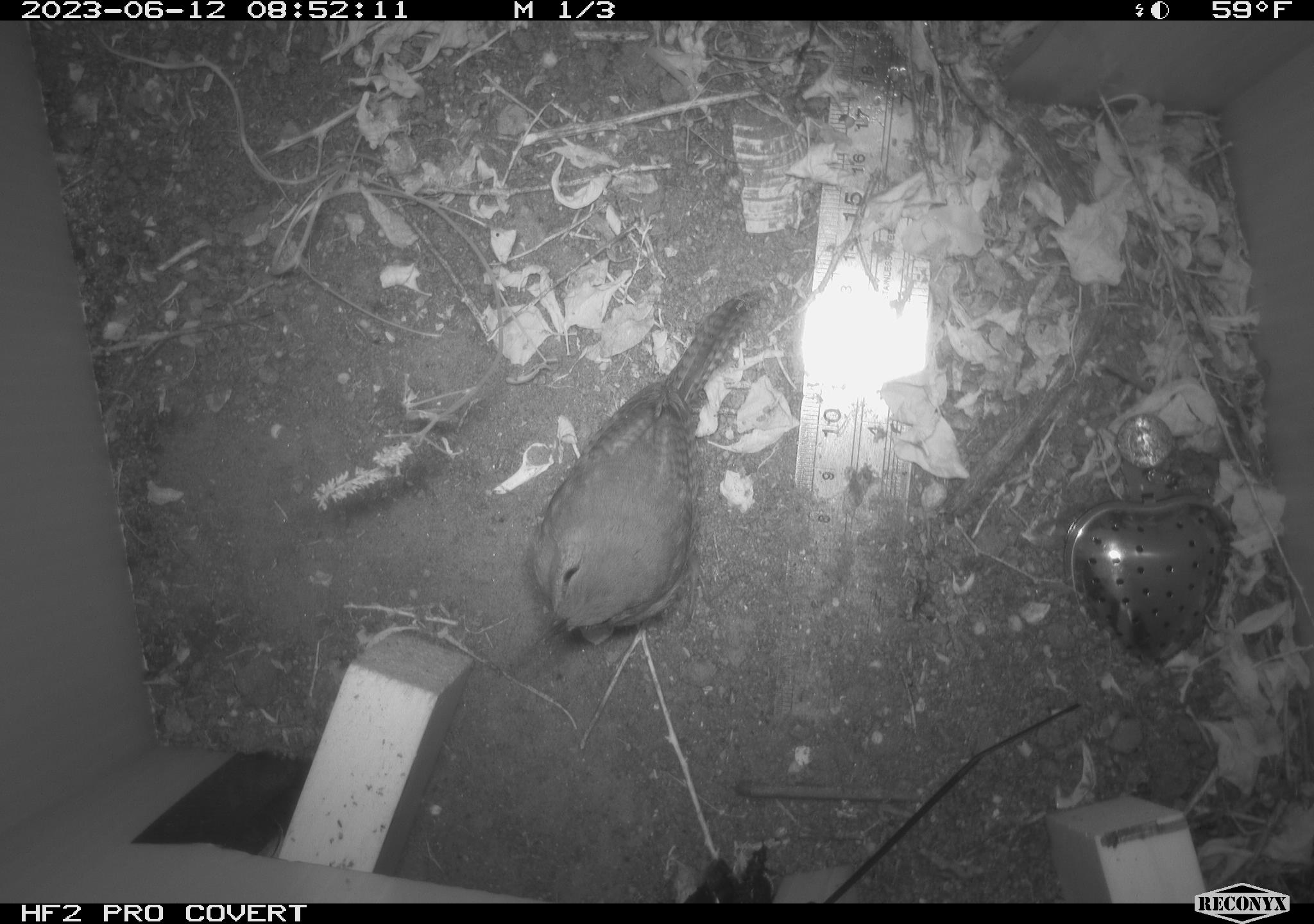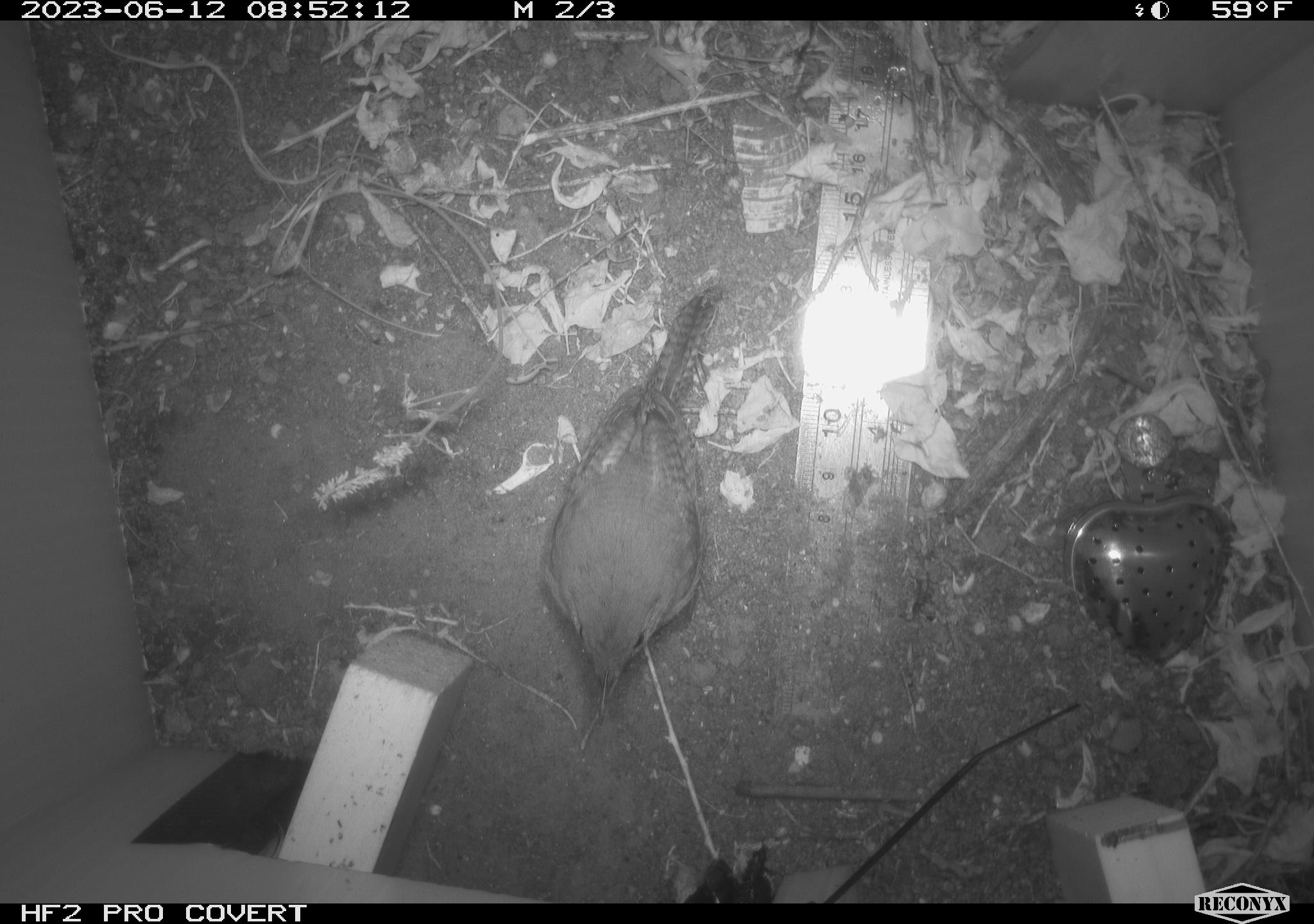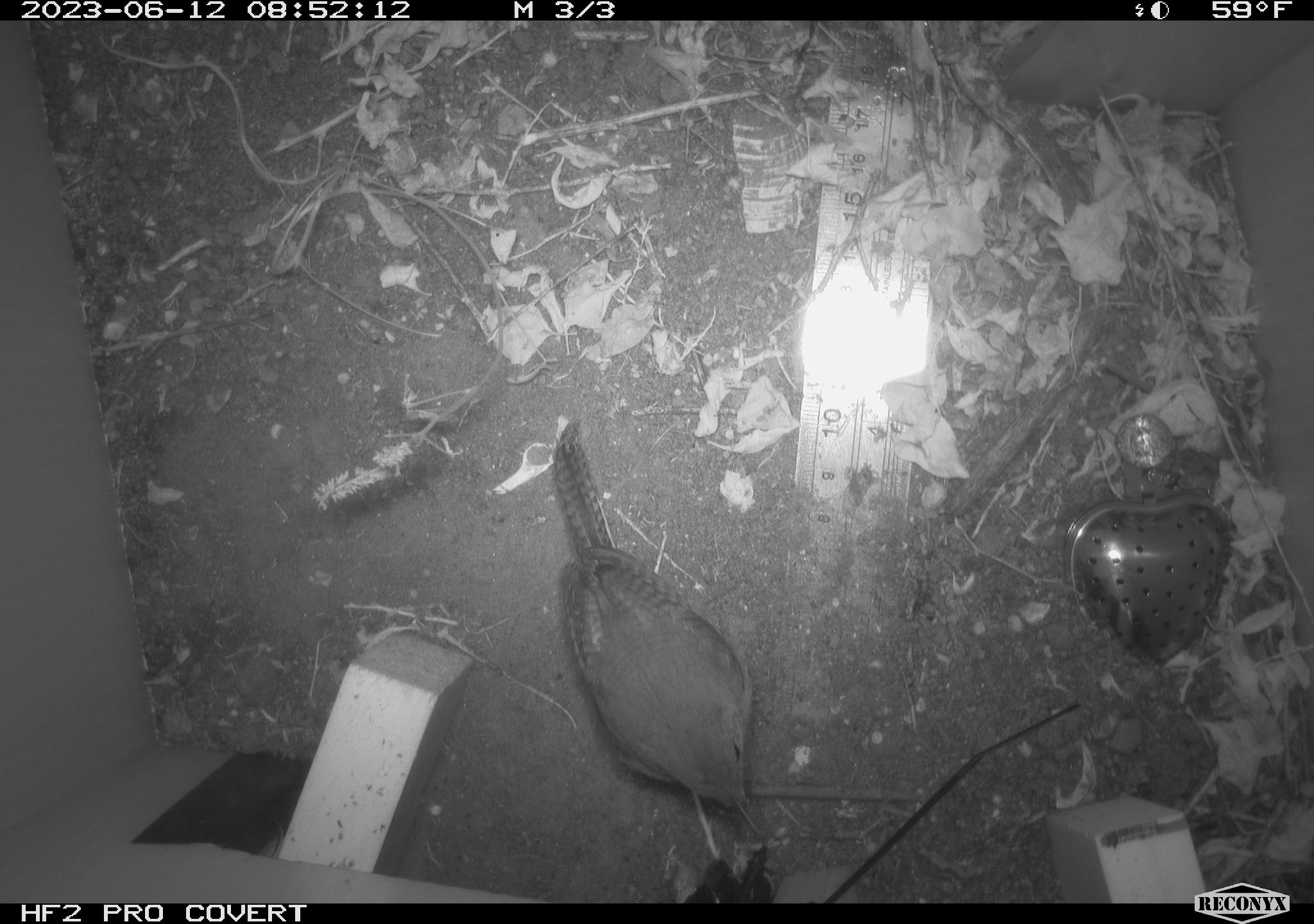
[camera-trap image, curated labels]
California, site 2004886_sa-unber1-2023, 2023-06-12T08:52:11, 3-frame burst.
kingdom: Animalia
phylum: Chordata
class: Aves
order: Passeriformes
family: Troglodytidae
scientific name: Troglodytidae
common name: wren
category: troglodytidae family